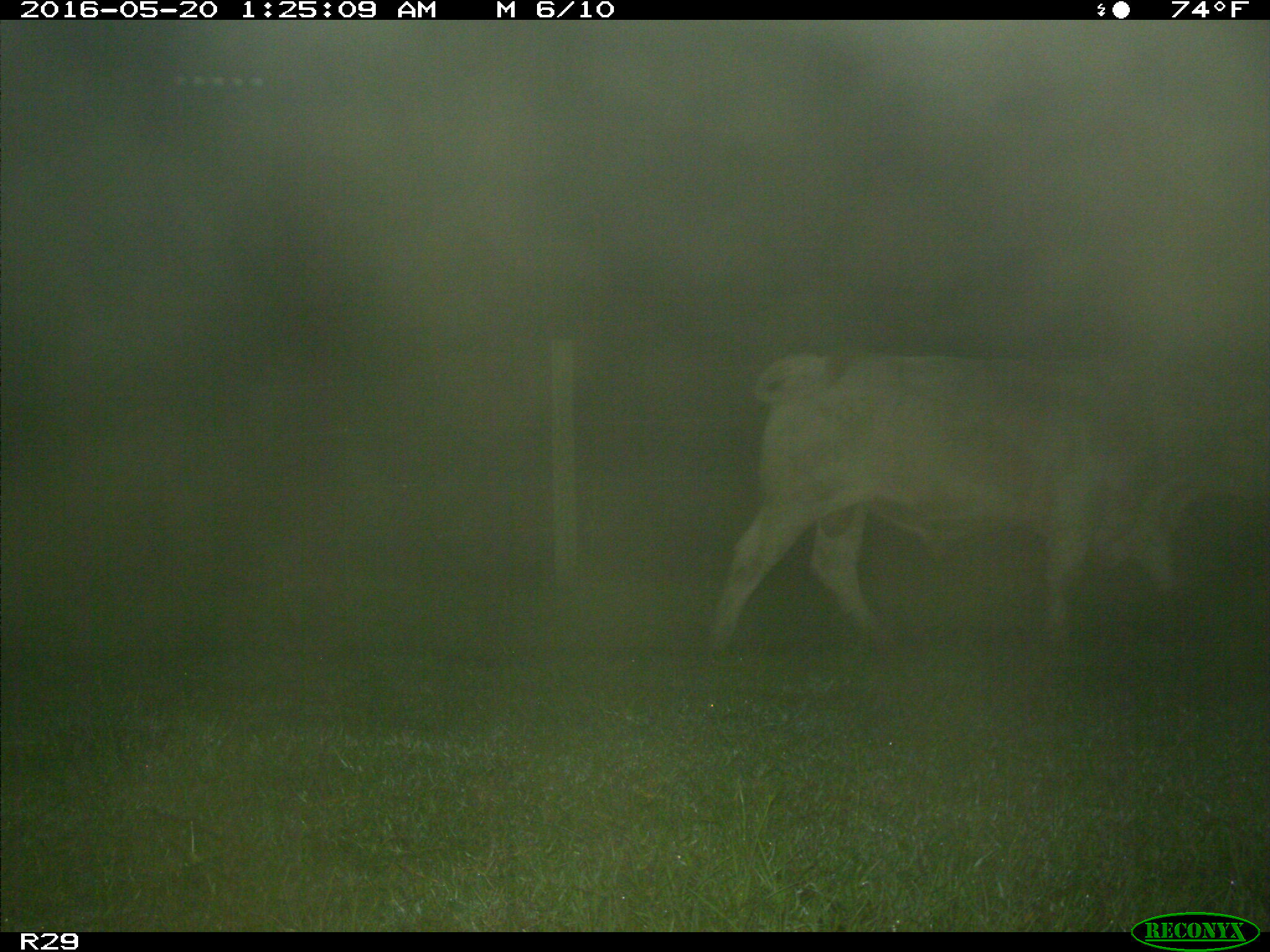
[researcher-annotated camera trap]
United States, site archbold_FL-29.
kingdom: Animalia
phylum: Chordata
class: Mammalia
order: Artiodactyla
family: Bovidae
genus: Bos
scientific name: Bos taurus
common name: domestic cow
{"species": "Bos taurus (domestic cow)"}